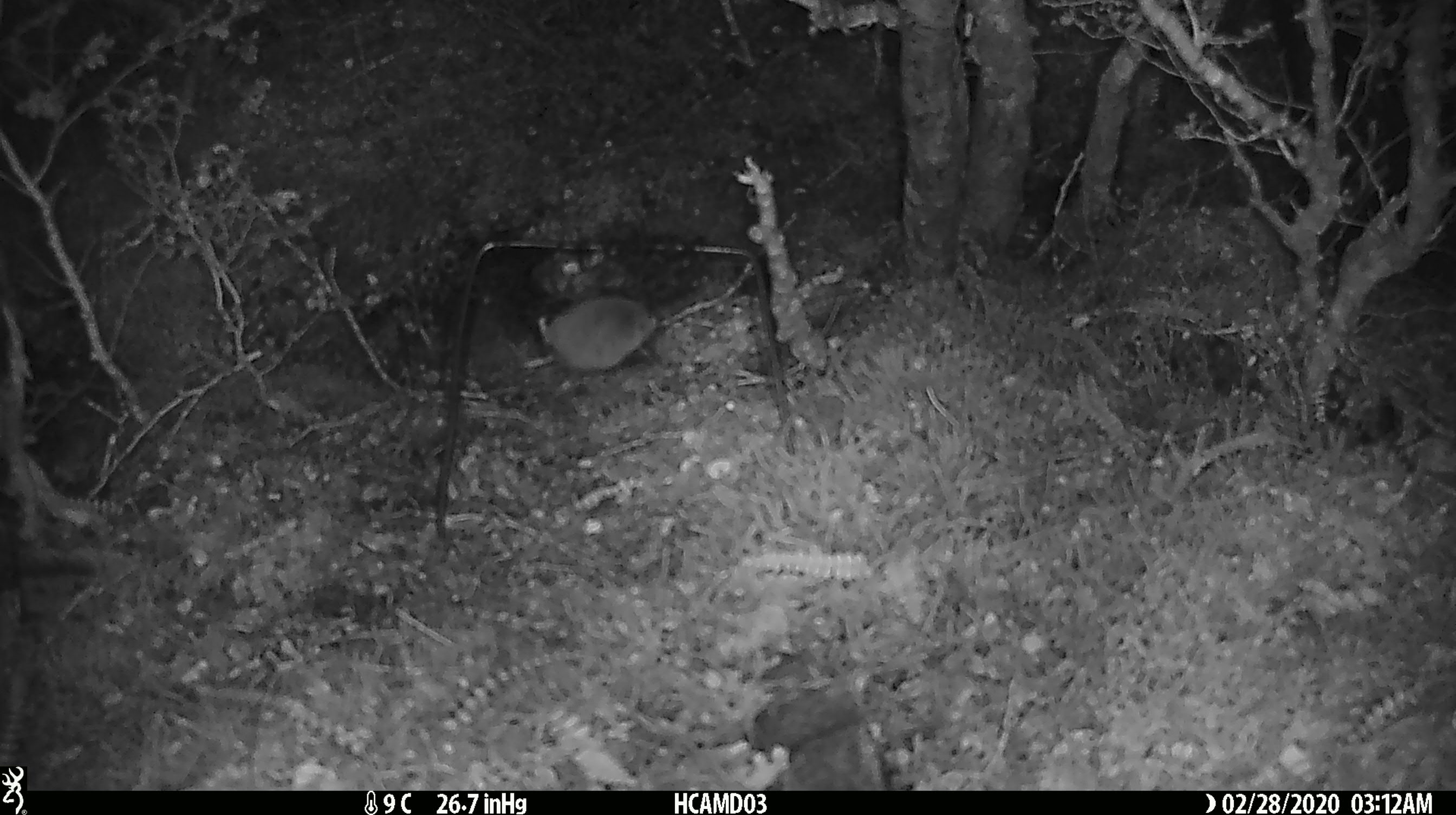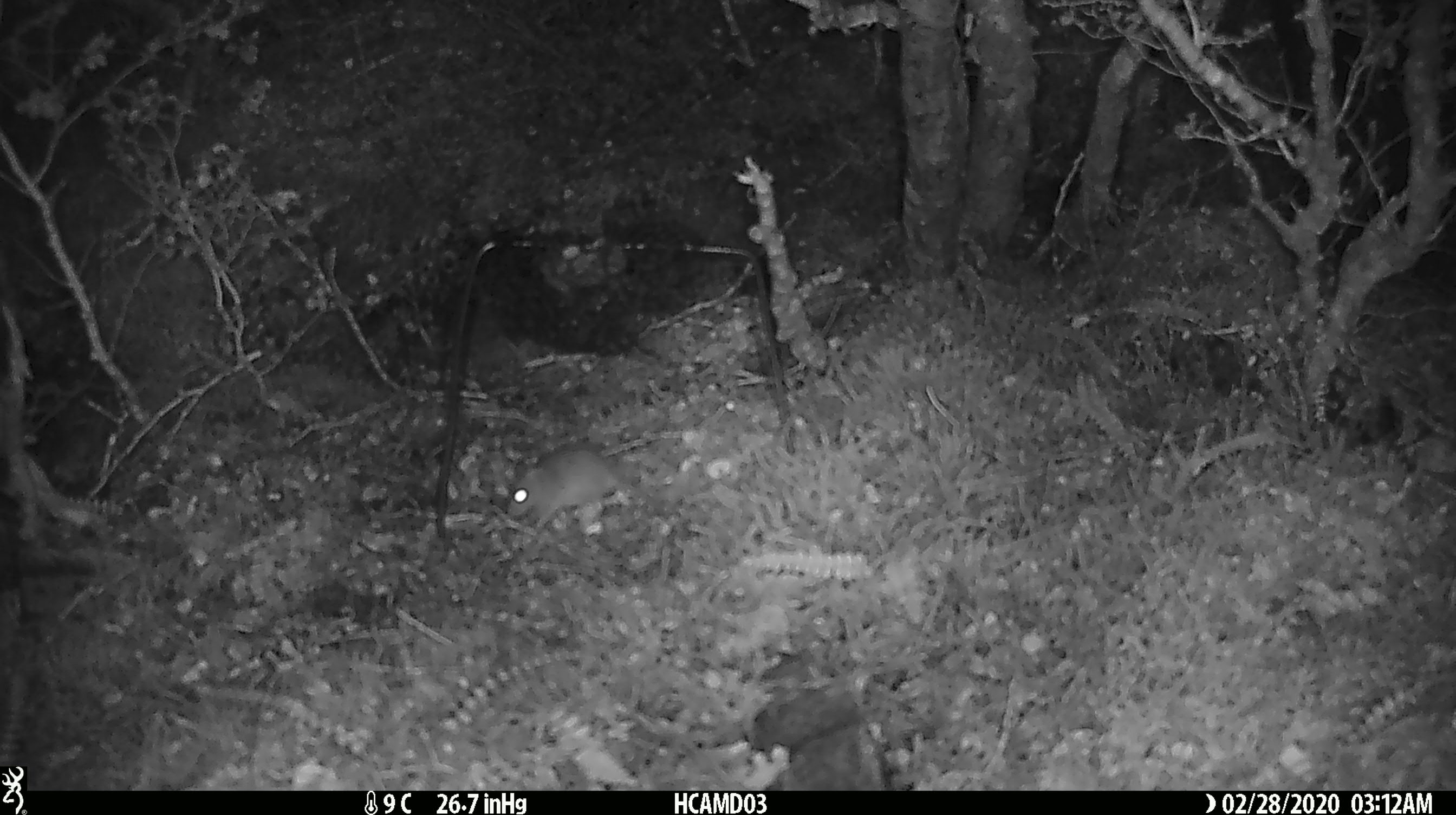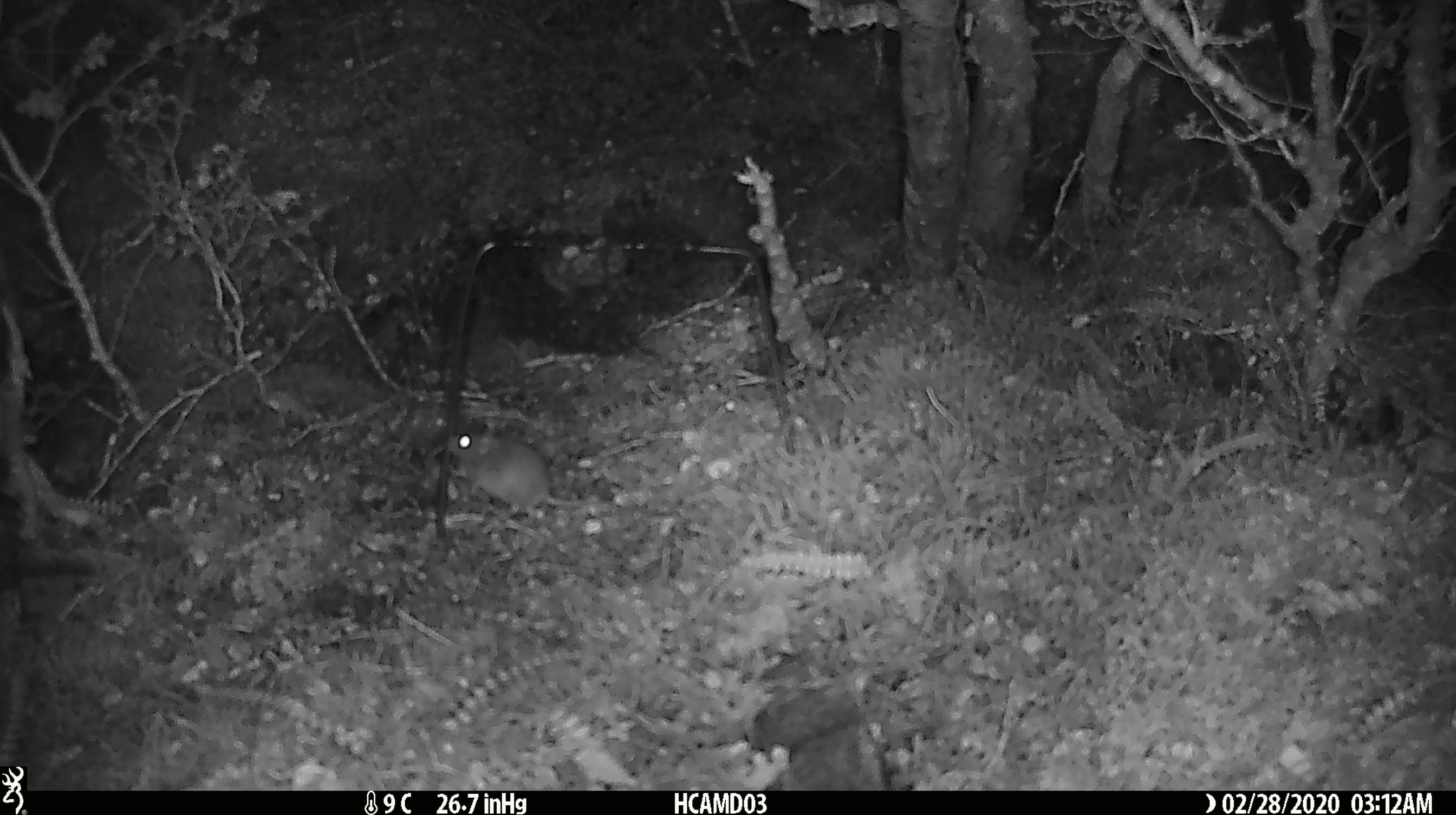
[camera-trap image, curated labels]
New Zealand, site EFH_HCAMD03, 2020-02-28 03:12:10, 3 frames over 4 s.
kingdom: Animalia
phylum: Chordata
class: Mammalia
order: Rodentia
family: Muridae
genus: Mus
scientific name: Mus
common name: mouse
Mouse (Mus).